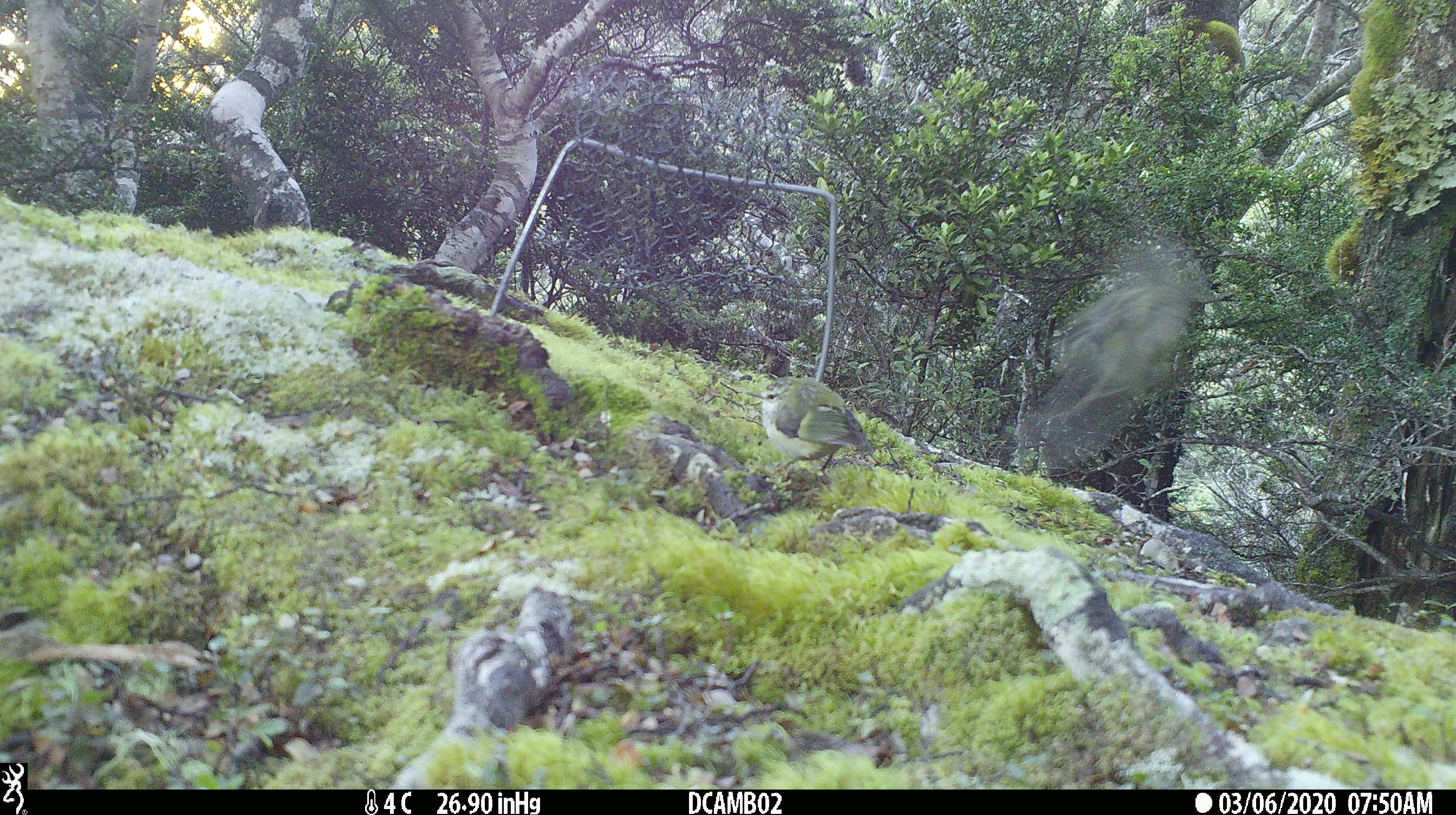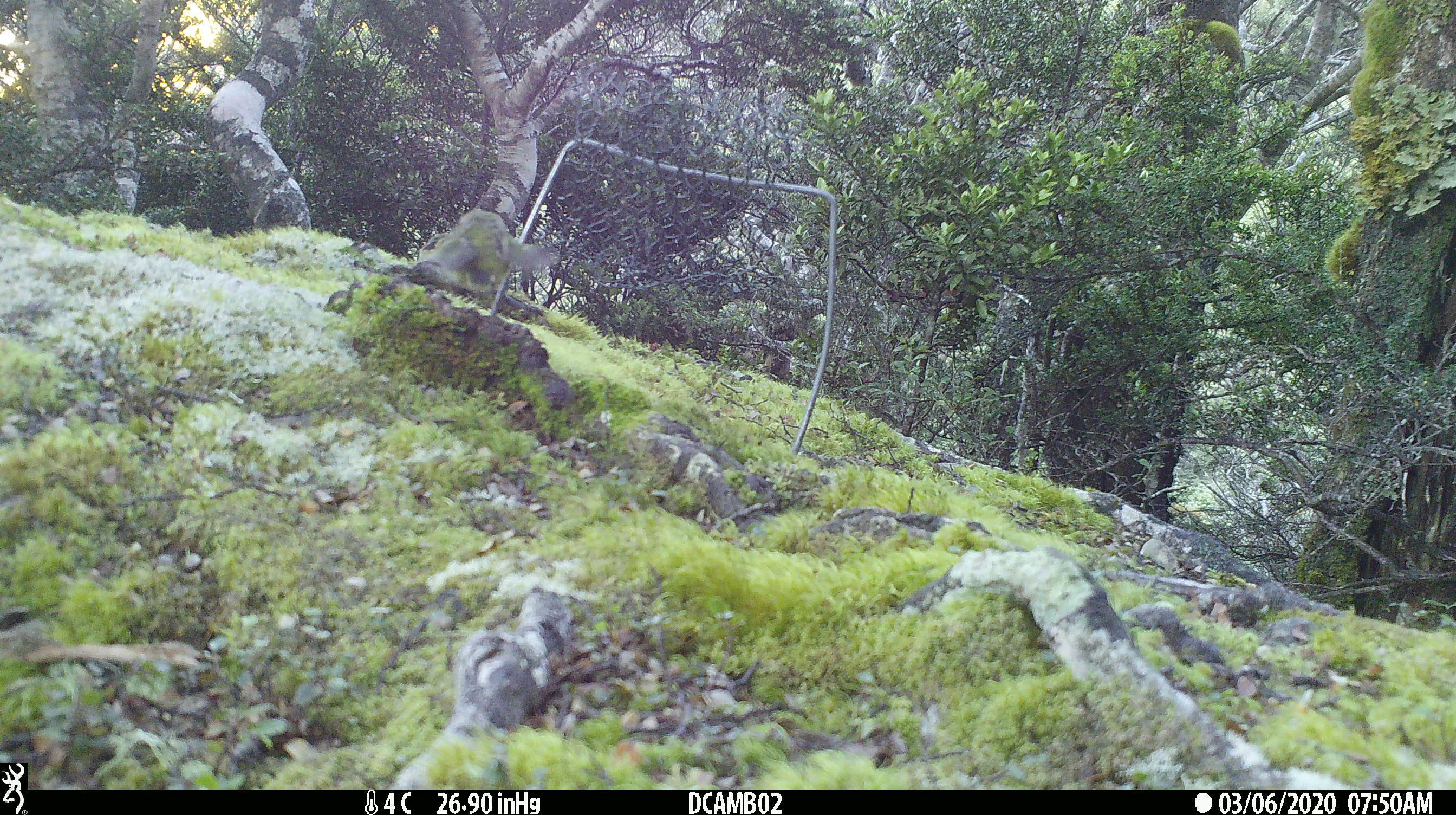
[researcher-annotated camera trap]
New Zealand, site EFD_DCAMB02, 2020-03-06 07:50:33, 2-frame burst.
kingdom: Animalia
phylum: Chordata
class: Aves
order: Passeriformes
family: Acanthisittidae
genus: Acanthisitta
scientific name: Acanthisitta chloris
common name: rifleman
Rifleman (Acanthisitta chloris).